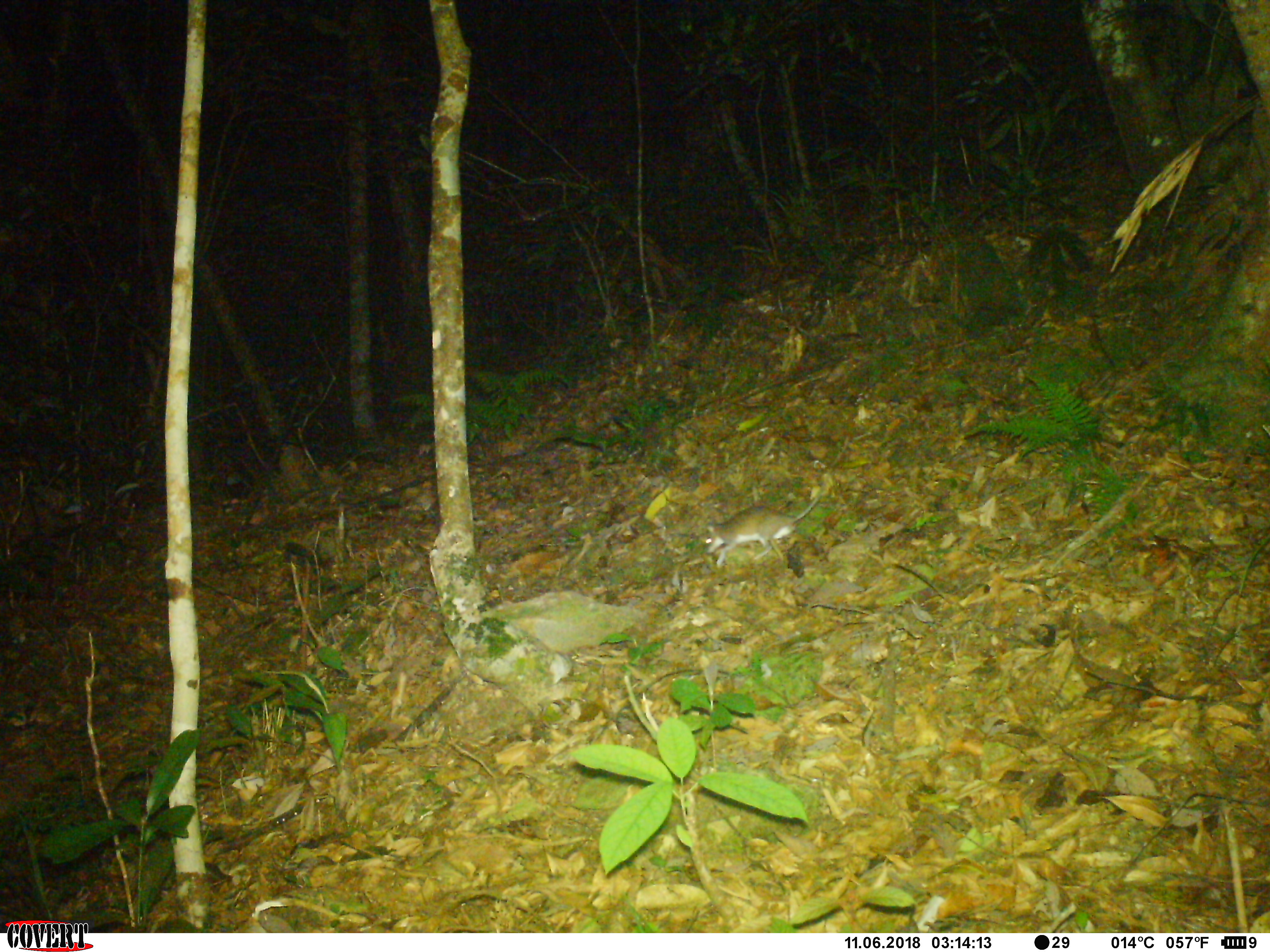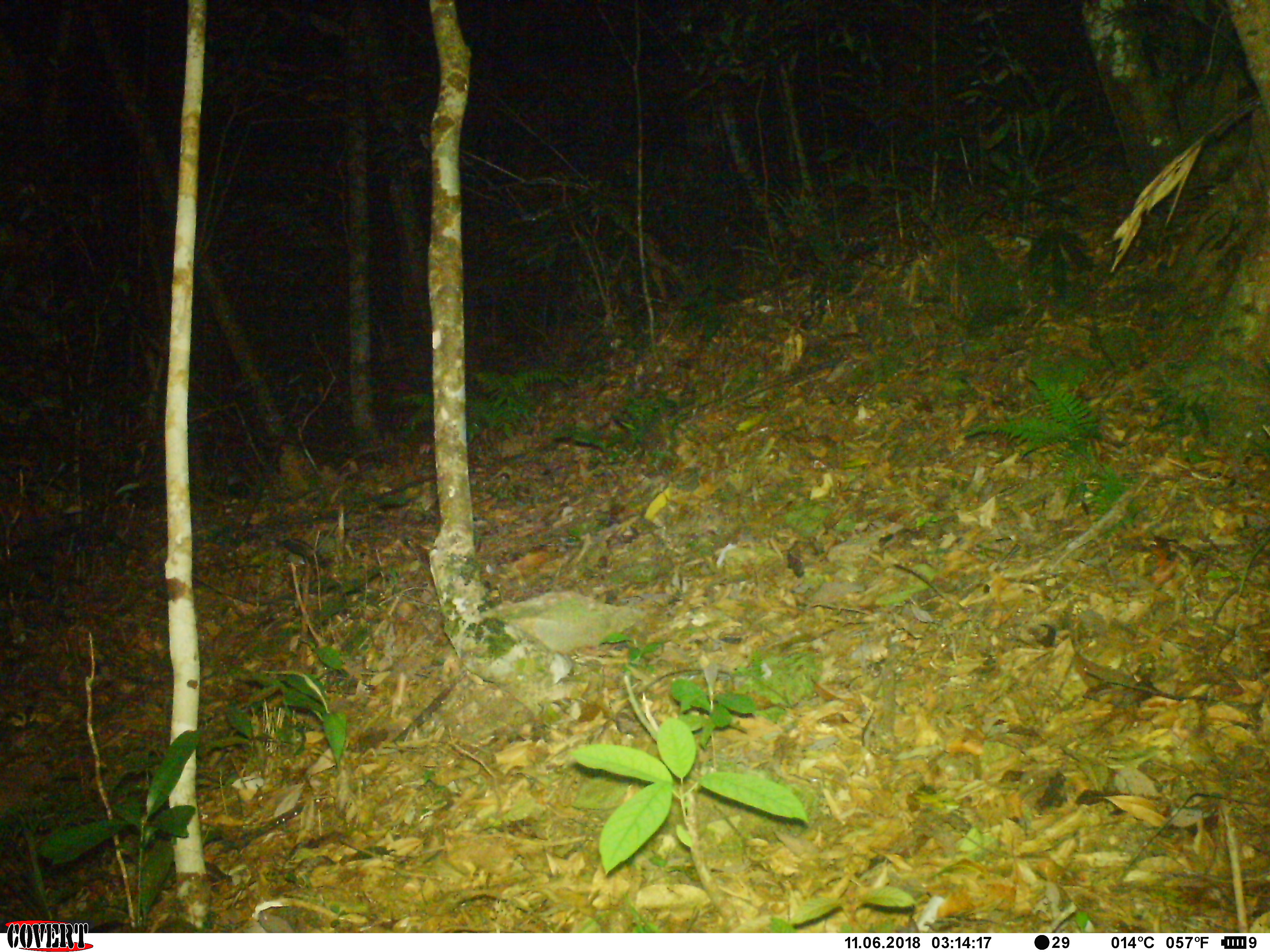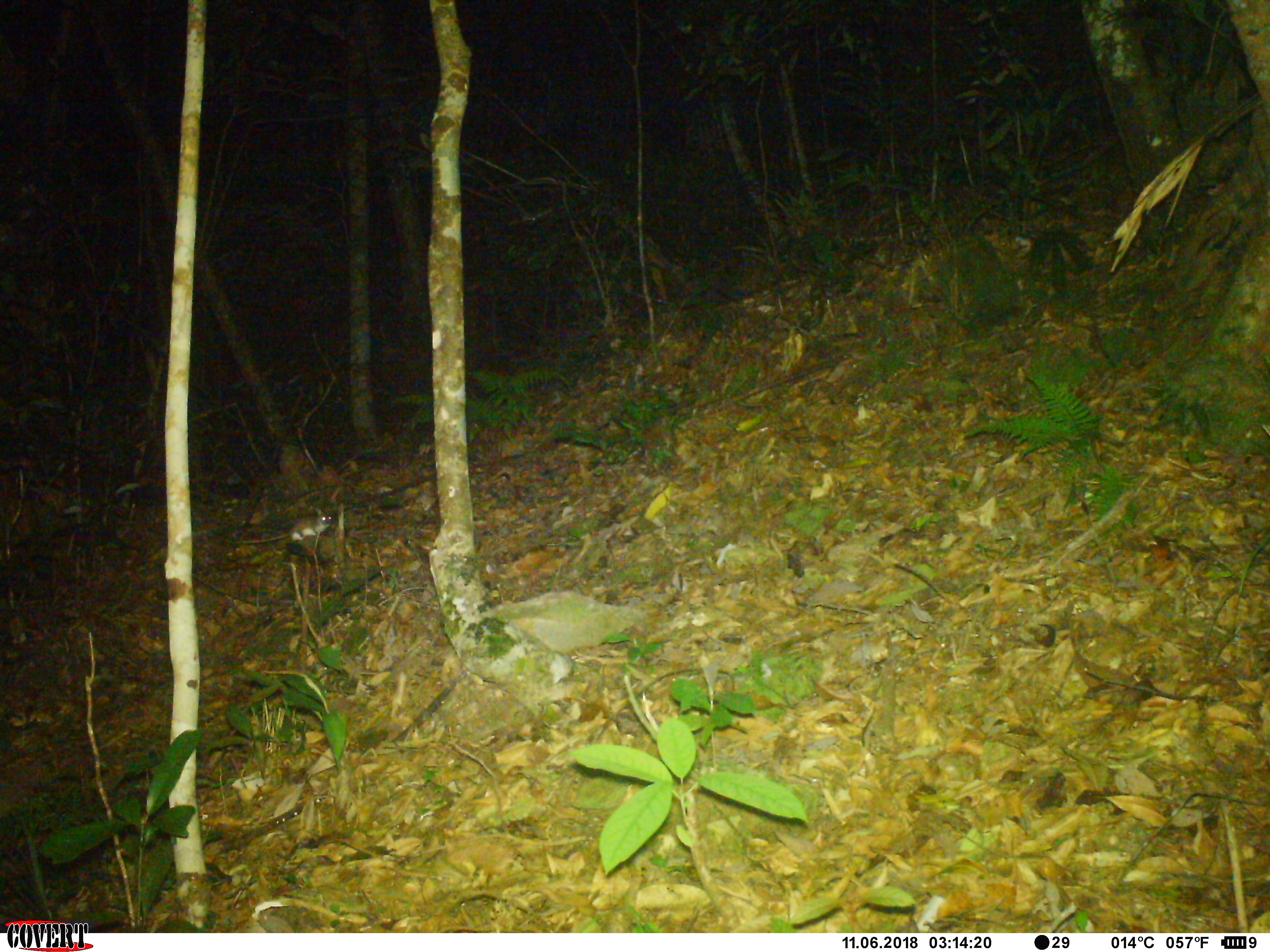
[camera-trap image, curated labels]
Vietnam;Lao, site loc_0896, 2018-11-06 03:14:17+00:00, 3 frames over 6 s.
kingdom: Animalia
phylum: Chordata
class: Mammalia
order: Rodentia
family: Muridae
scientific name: Muridae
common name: old-world mice and rats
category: unidentified murid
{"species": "unidentified murid (old-world mice and rats) (Muridae)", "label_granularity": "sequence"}